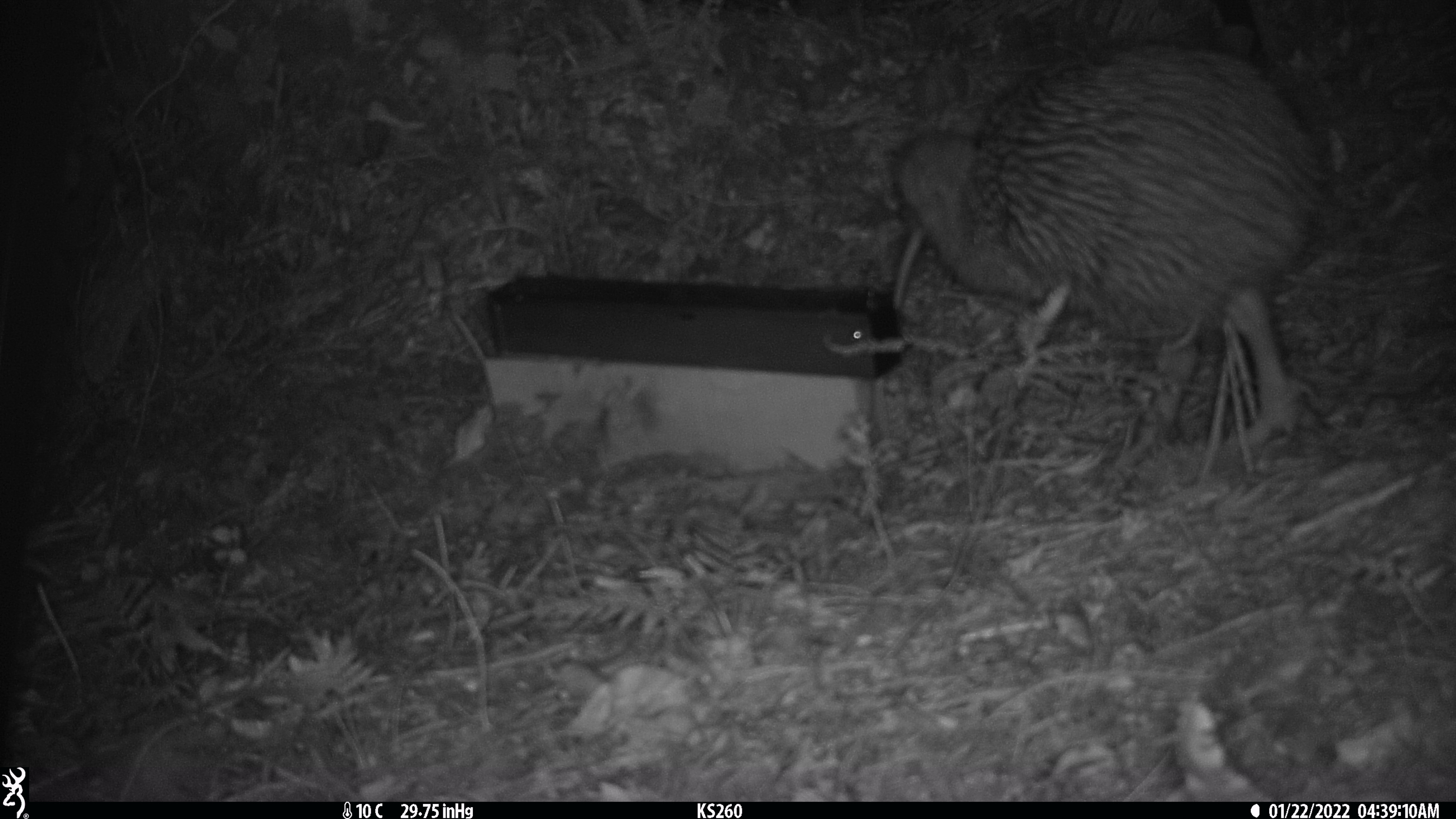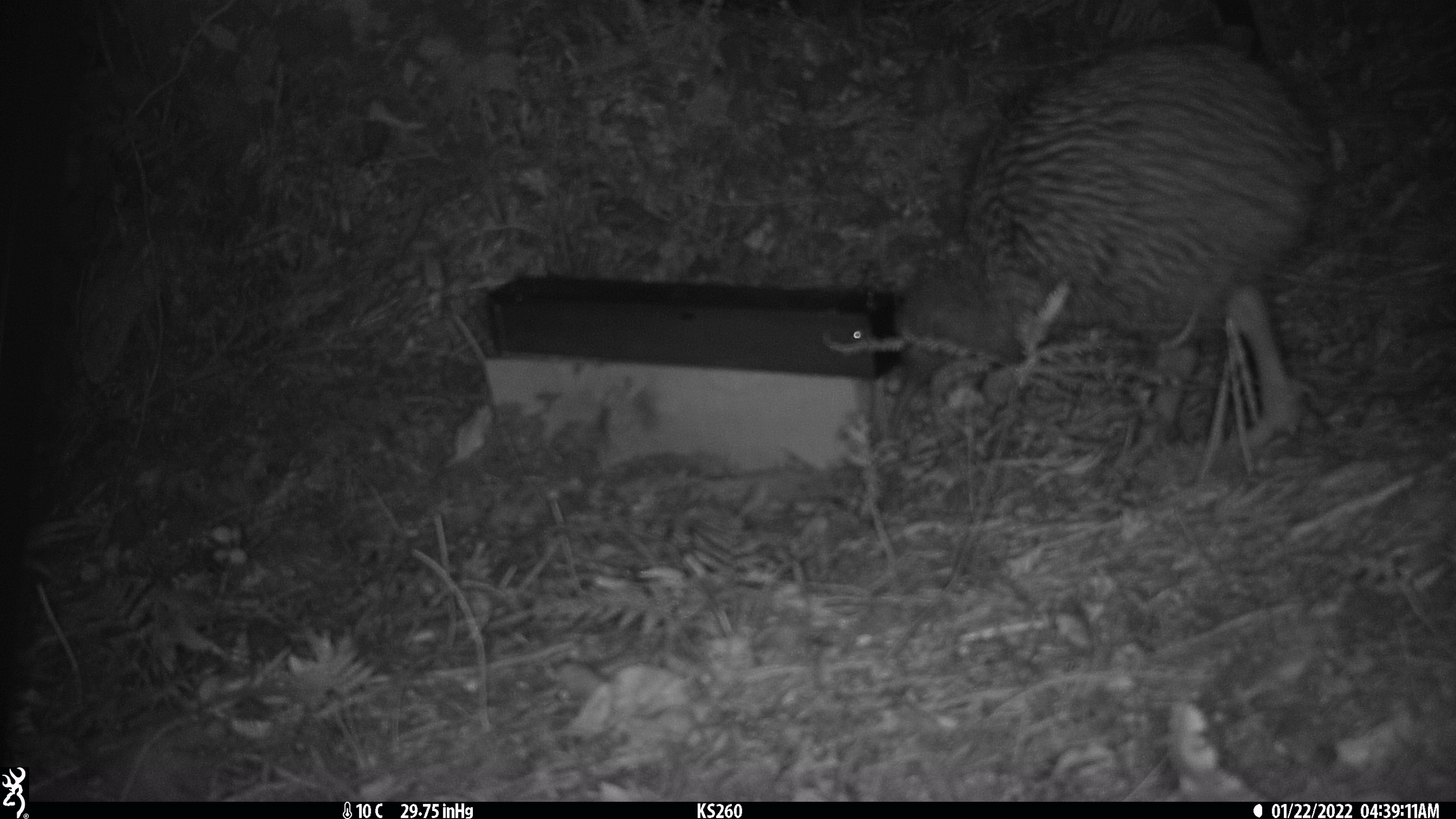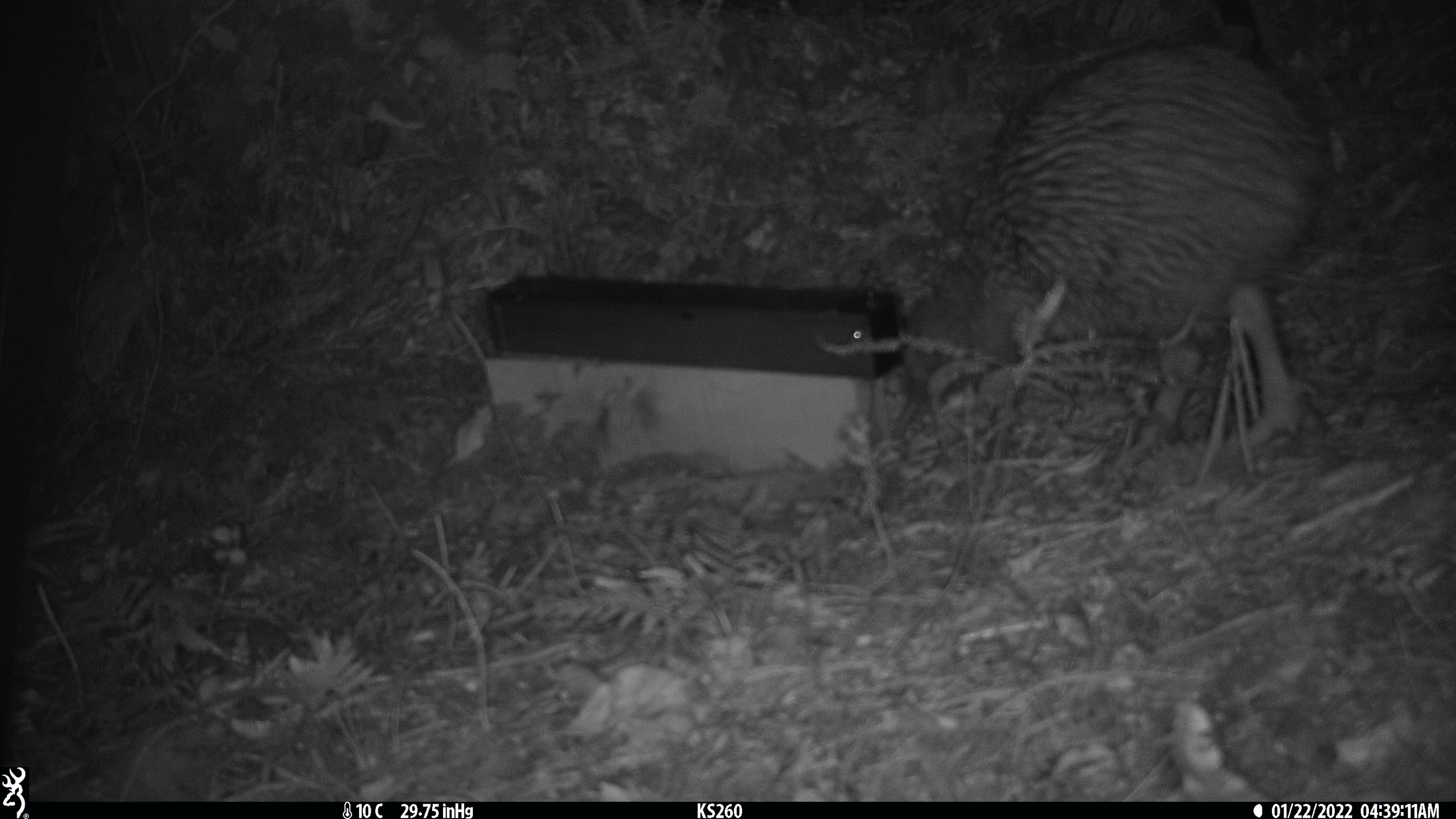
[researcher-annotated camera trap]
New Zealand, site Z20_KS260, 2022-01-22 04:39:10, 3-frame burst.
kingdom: Animalia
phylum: Chordata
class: Aves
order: Apterygiformes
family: Apterygidae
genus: Apteryx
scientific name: Apteryx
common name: kiwi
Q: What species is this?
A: Kiwi (Apteryx).